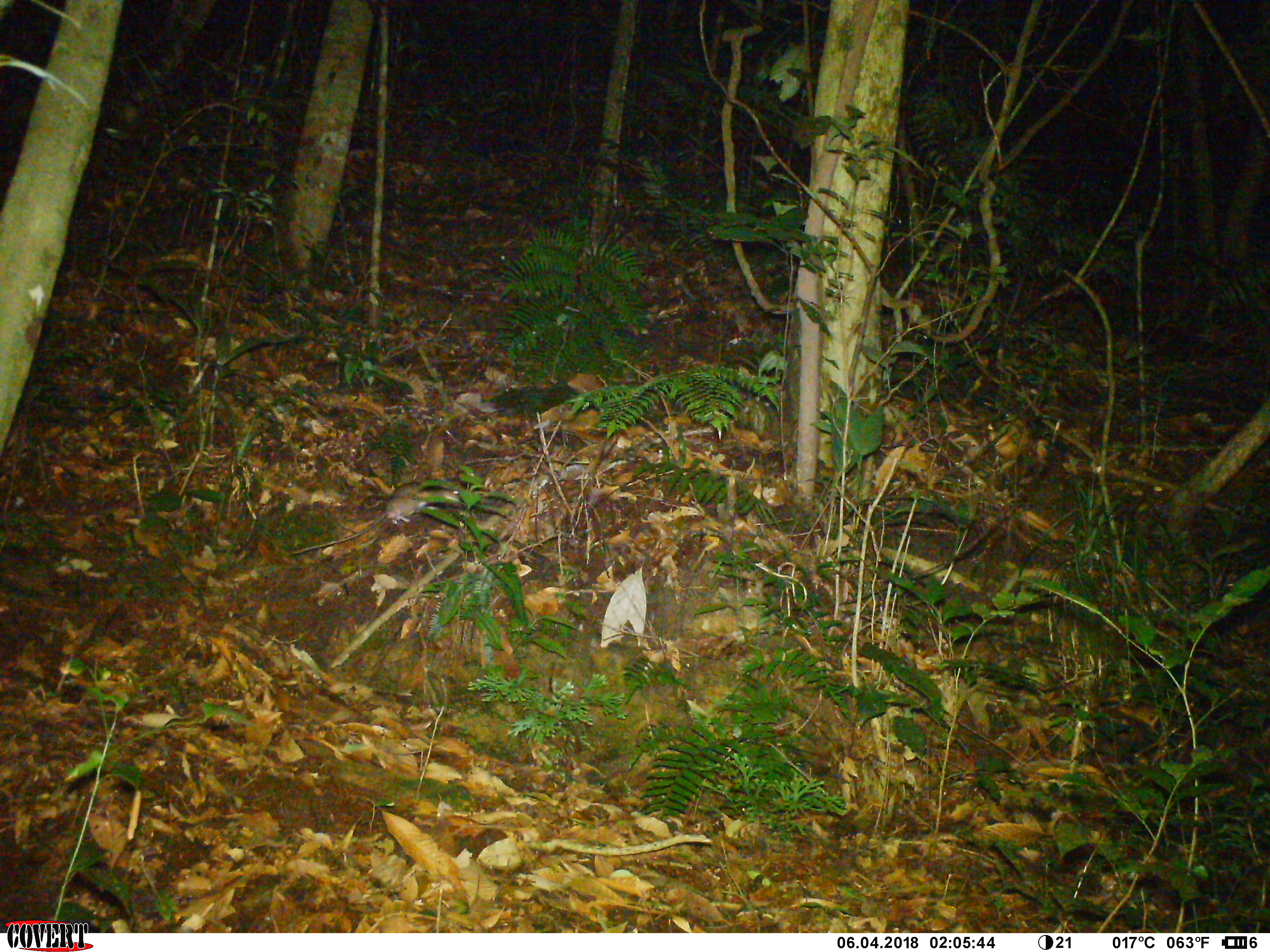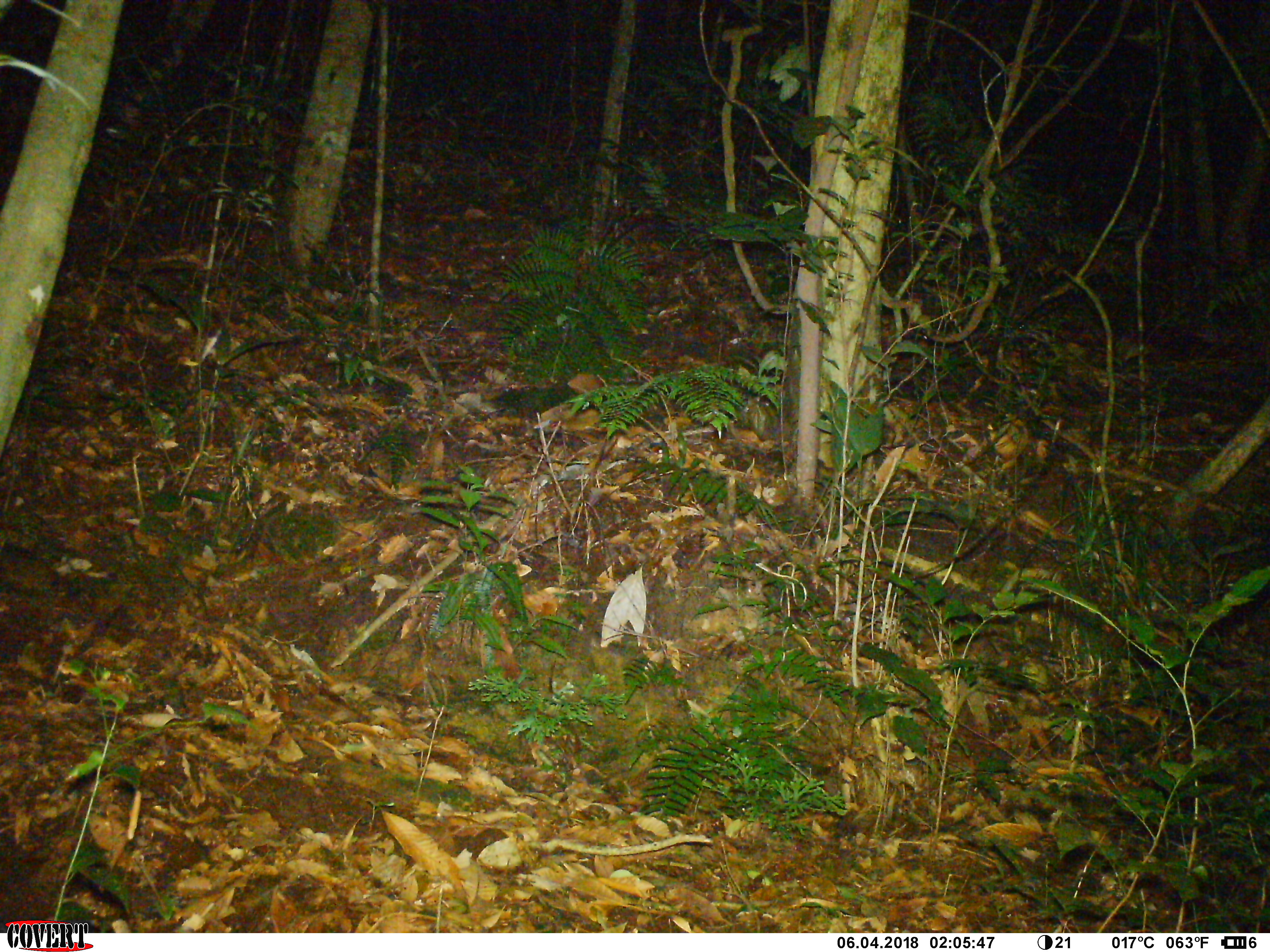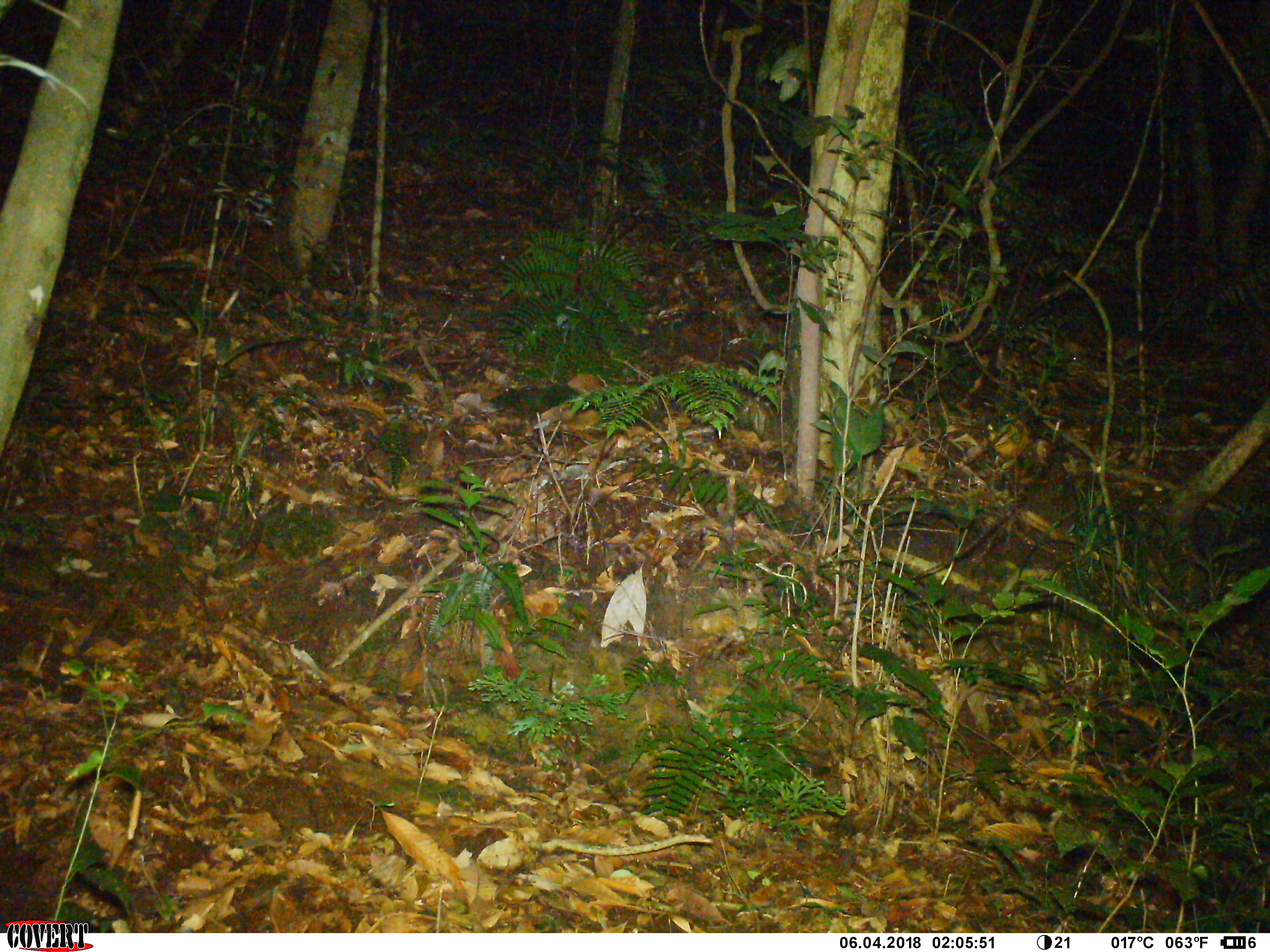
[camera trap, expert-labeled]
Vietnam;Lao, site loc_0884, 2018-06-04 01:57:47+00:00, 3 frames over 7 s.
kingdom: Animalia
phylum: Chordata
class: Mammalia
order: Rodentia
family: Muridae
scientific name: Muridae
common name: old-world mice and rats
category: unidentified murid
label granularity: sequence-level